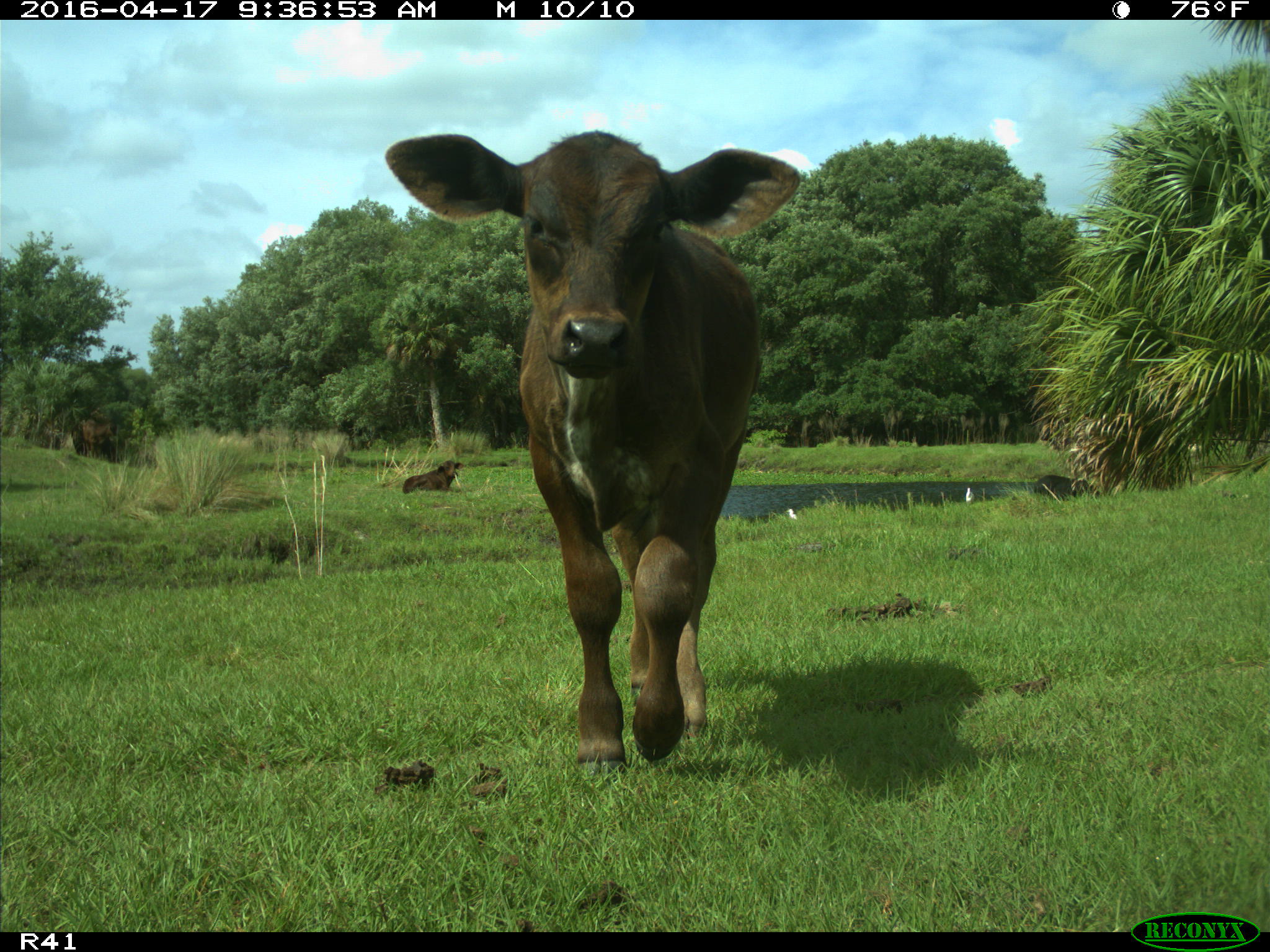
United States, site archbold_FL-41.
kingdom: Animalia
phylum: Chordata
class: Mammalia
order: Artiodactyla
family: Bovidae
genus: Bos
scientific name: Bos taurus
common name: domestic cow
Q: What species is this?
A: Bos taurus (domestic cow).